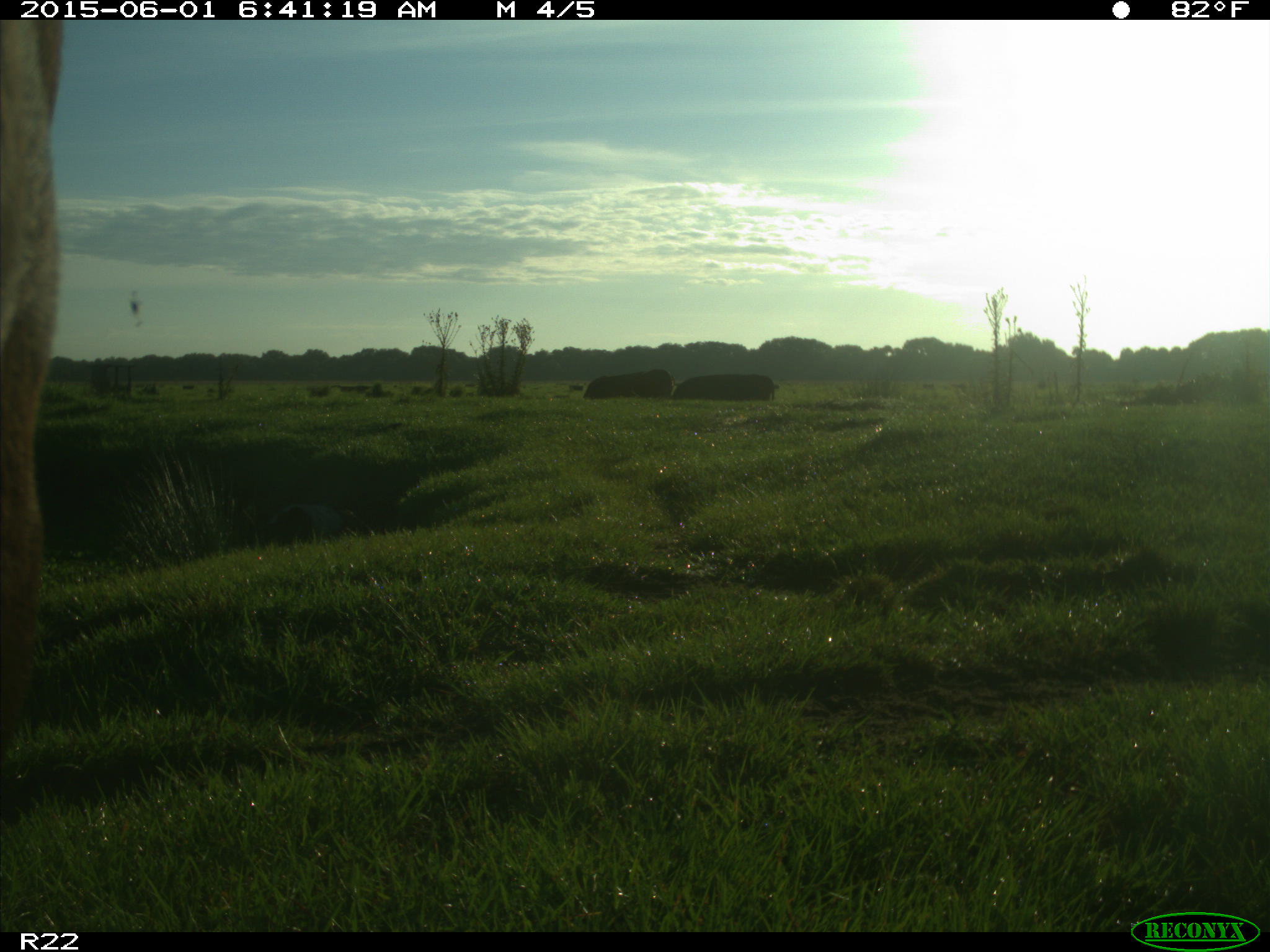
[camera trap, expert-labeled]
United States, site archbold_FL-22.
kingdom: Animalia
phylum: Chordata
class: Mammalia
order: Artiodactyla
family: Bovidae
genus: Bos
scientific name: Bos taurus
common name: domestic cow